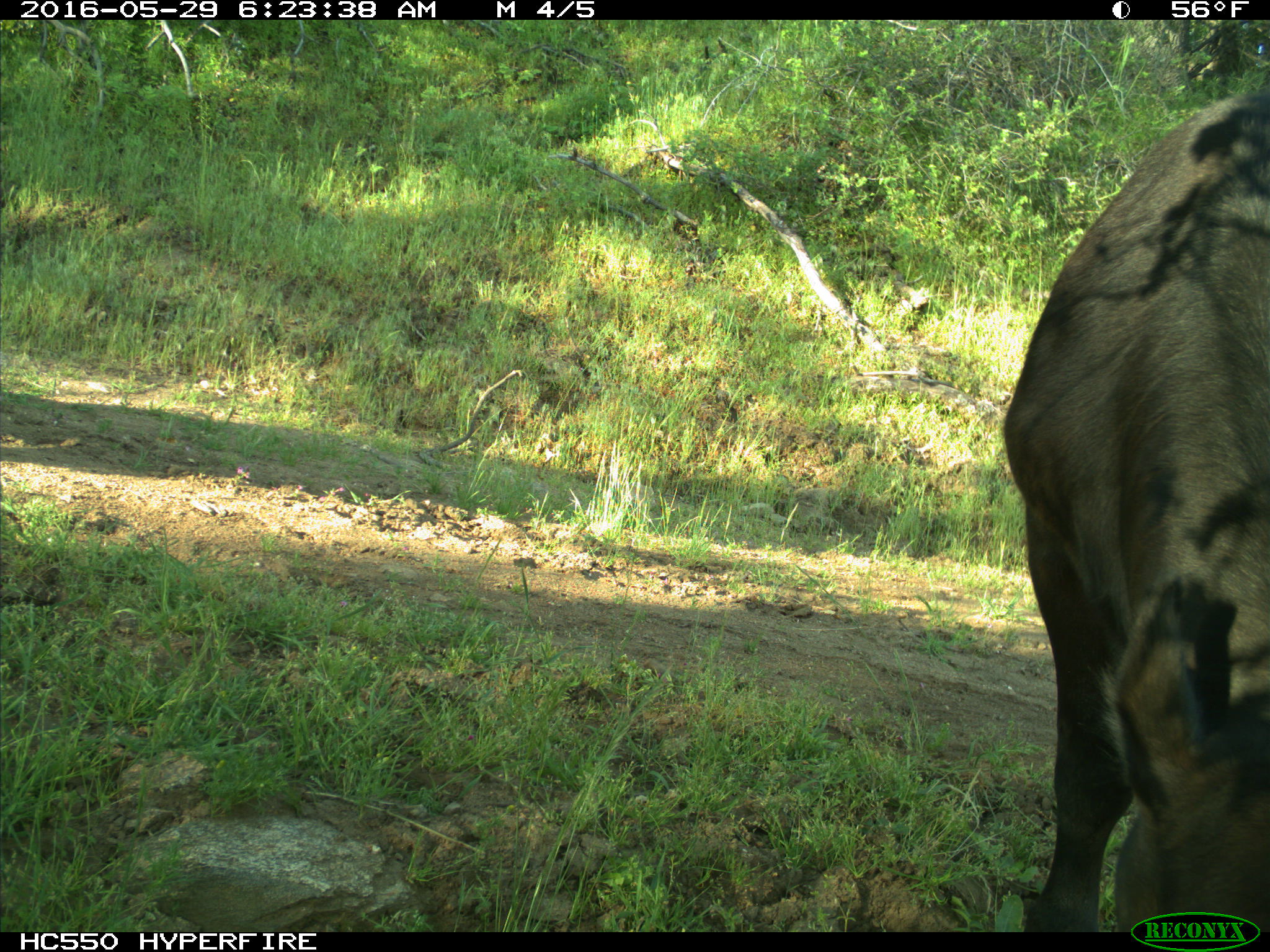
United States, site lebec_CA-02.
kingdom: Animalia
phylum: Chordata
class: Mammalia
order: Artiodactyla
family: Bovidae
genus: Bos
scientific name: Bos taurus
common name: domestic cow